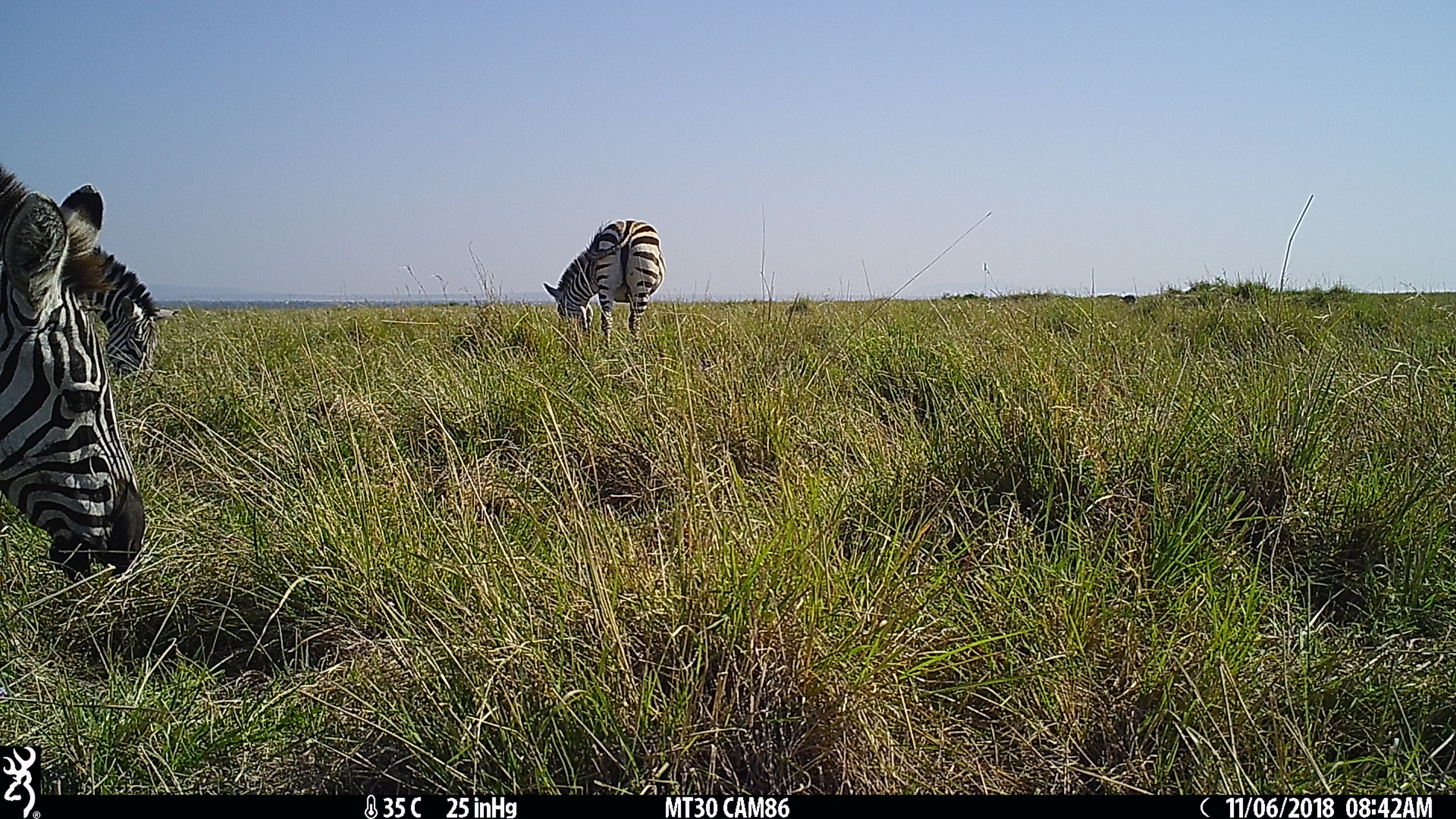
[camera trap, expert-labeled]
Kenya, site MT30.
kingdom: Animalia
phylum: Chordata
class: Mammalia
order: Perissodactyla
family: Equidae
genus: Equus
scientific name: Equus quagga burchellii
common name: burchell's zebra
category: zebra